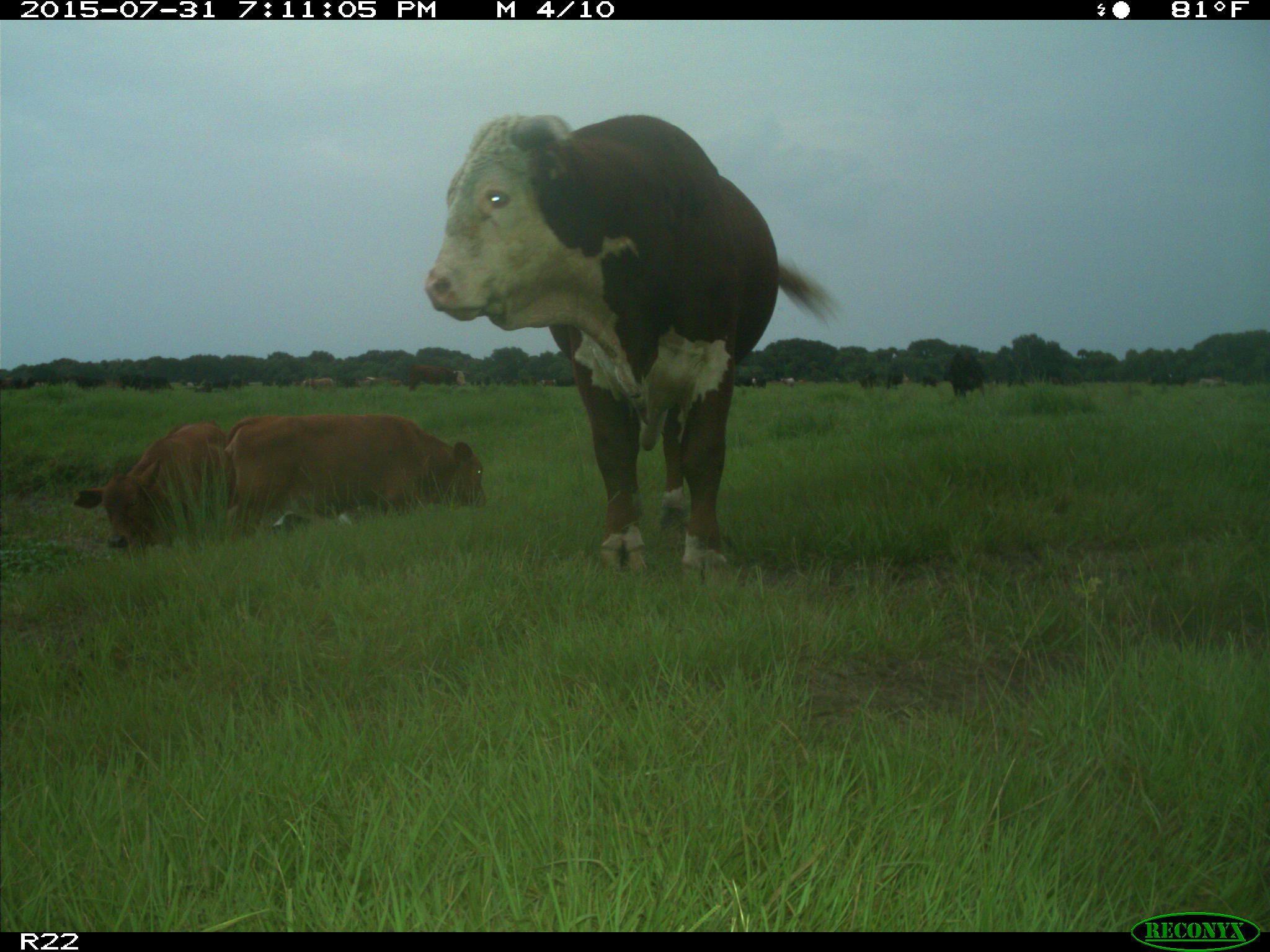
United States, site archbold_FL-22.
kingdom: Animalia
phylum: Chordata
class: Mammalia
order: Artiodactyla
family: Bovidae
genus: Bos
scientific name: Bos taurus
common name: domestic cow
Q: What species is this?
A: Bos taurus (domestic cow).